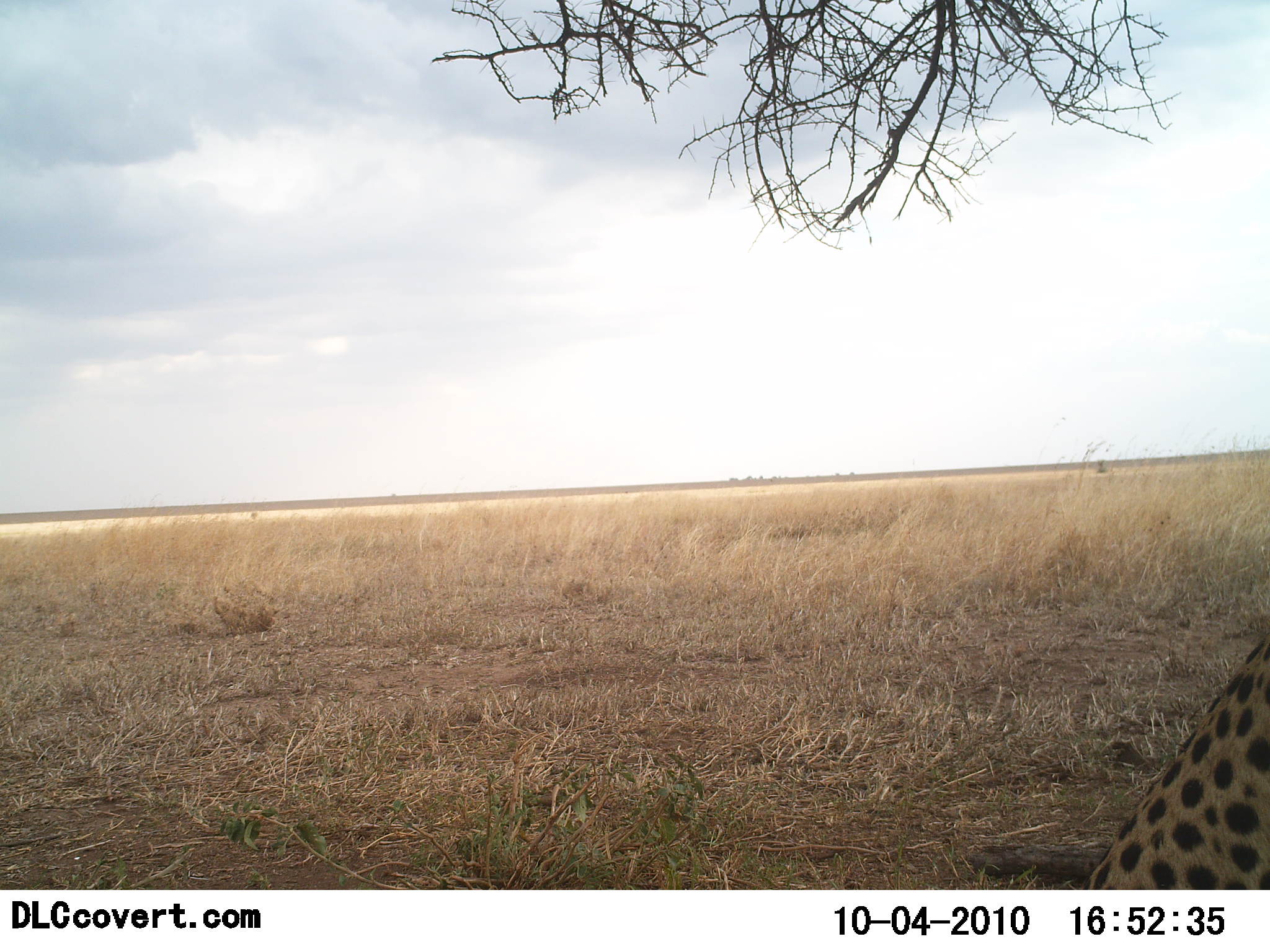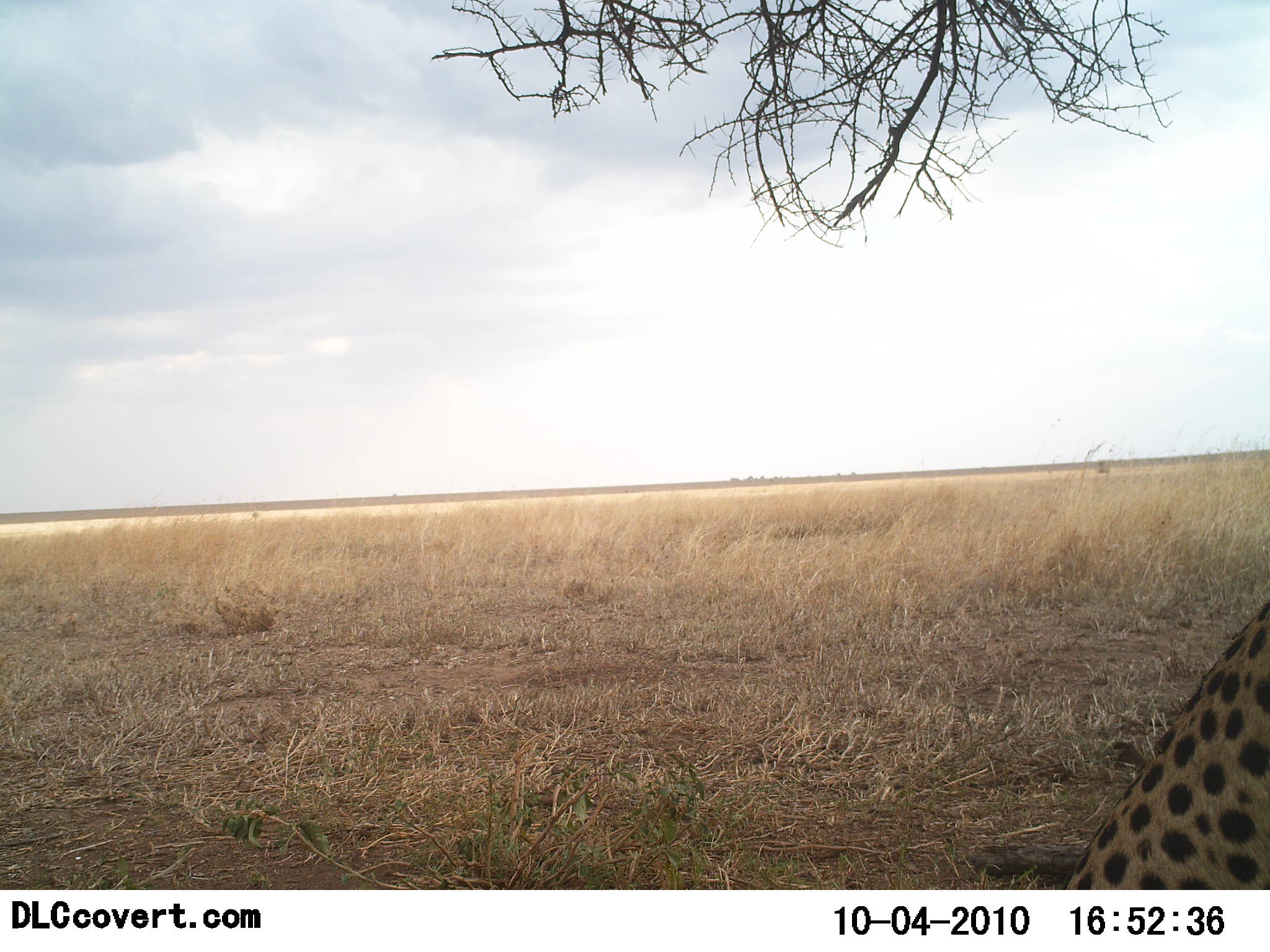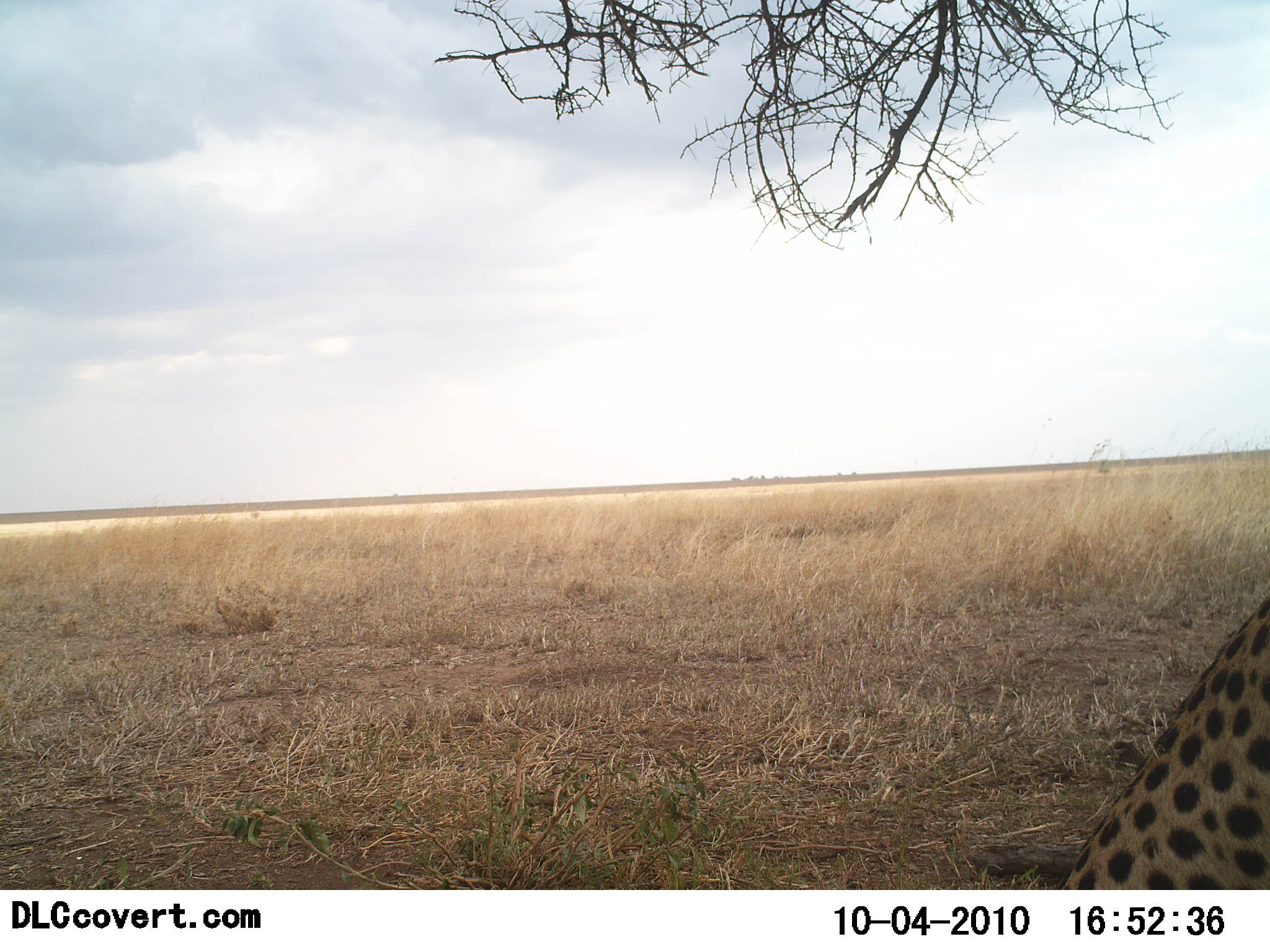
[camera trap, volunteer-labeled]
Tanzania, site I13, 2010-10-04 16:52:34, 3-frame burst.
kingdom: Animalia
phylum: Chordata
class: Mammalia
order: Carnivora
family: Felidae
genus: Acinonyx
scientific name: Acinonyx jubatus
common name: cheetah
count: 1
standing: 25%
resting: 75%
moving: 0%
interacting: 0%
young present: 0%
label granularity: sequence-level